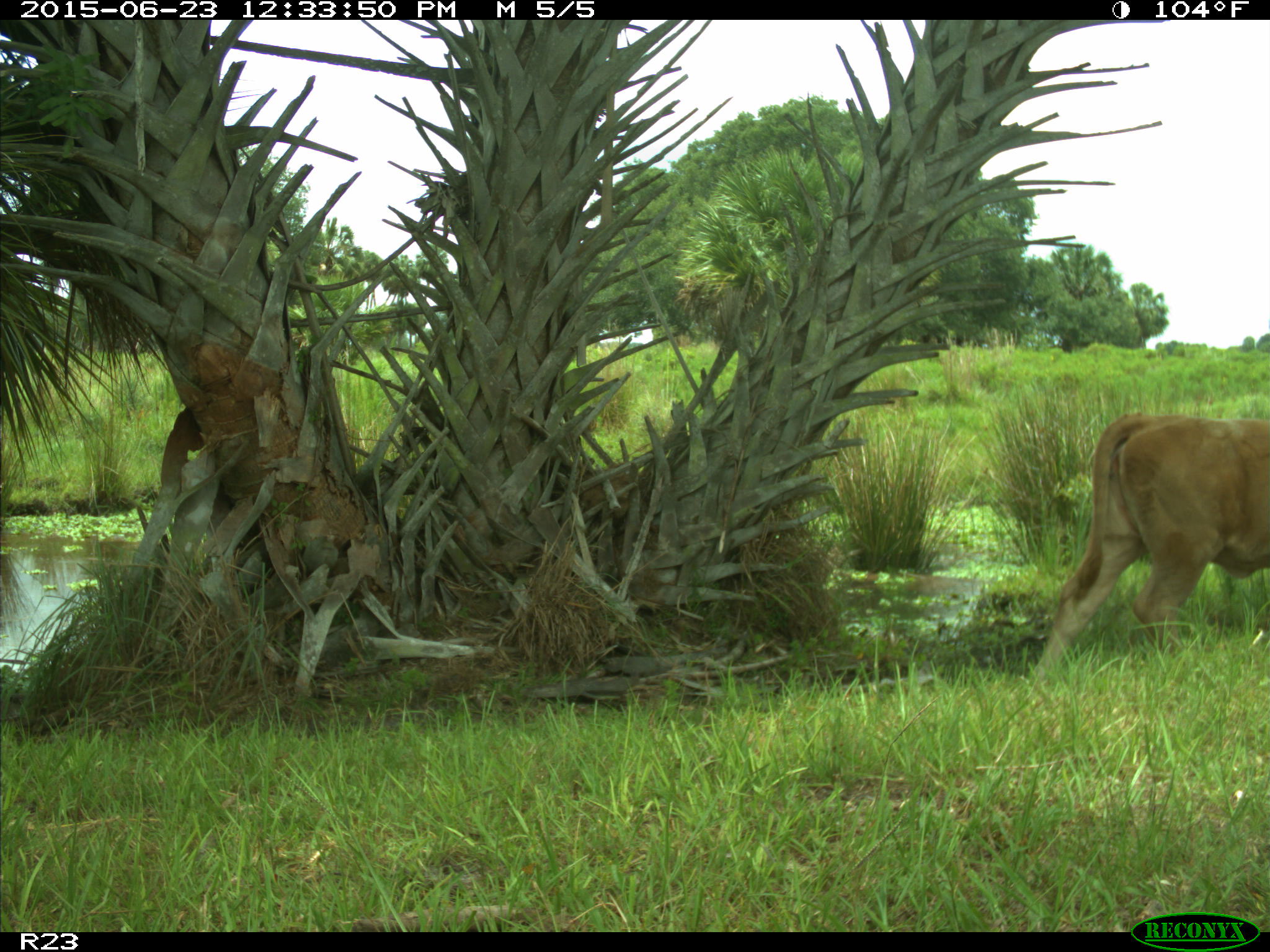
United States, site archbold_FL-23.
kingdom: Animalia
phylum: Chordata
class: Mammalia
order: Artiodactyla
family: Bovidae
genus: Bos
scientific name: Bos taurus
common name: domestic cow